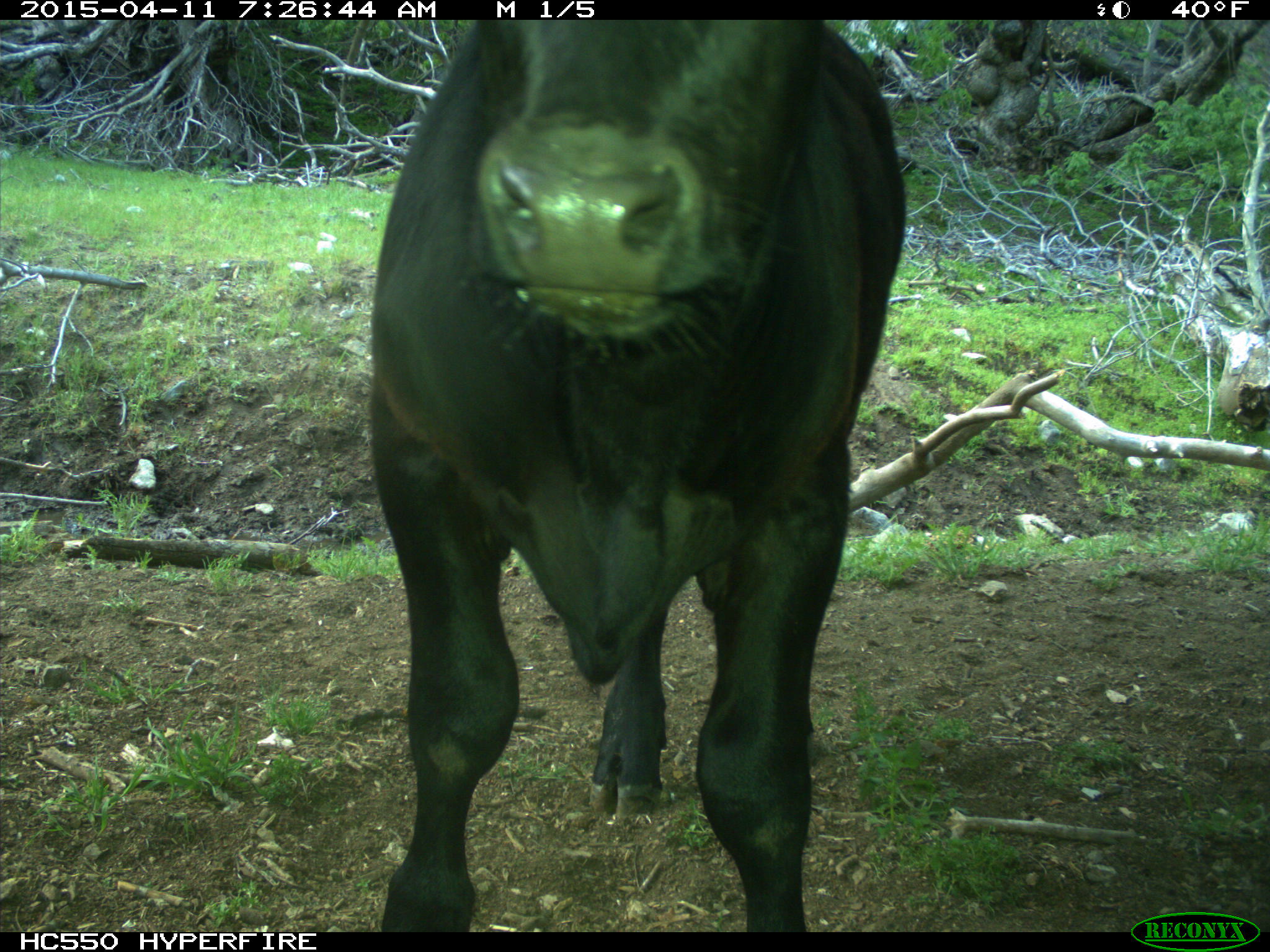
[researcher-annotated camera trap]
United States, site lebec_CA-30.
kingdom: Animalia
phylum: Chordata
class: Mammalia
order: Artiodactyla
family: Bovidae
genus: Bos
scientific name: Bos taurus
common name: domestic cow